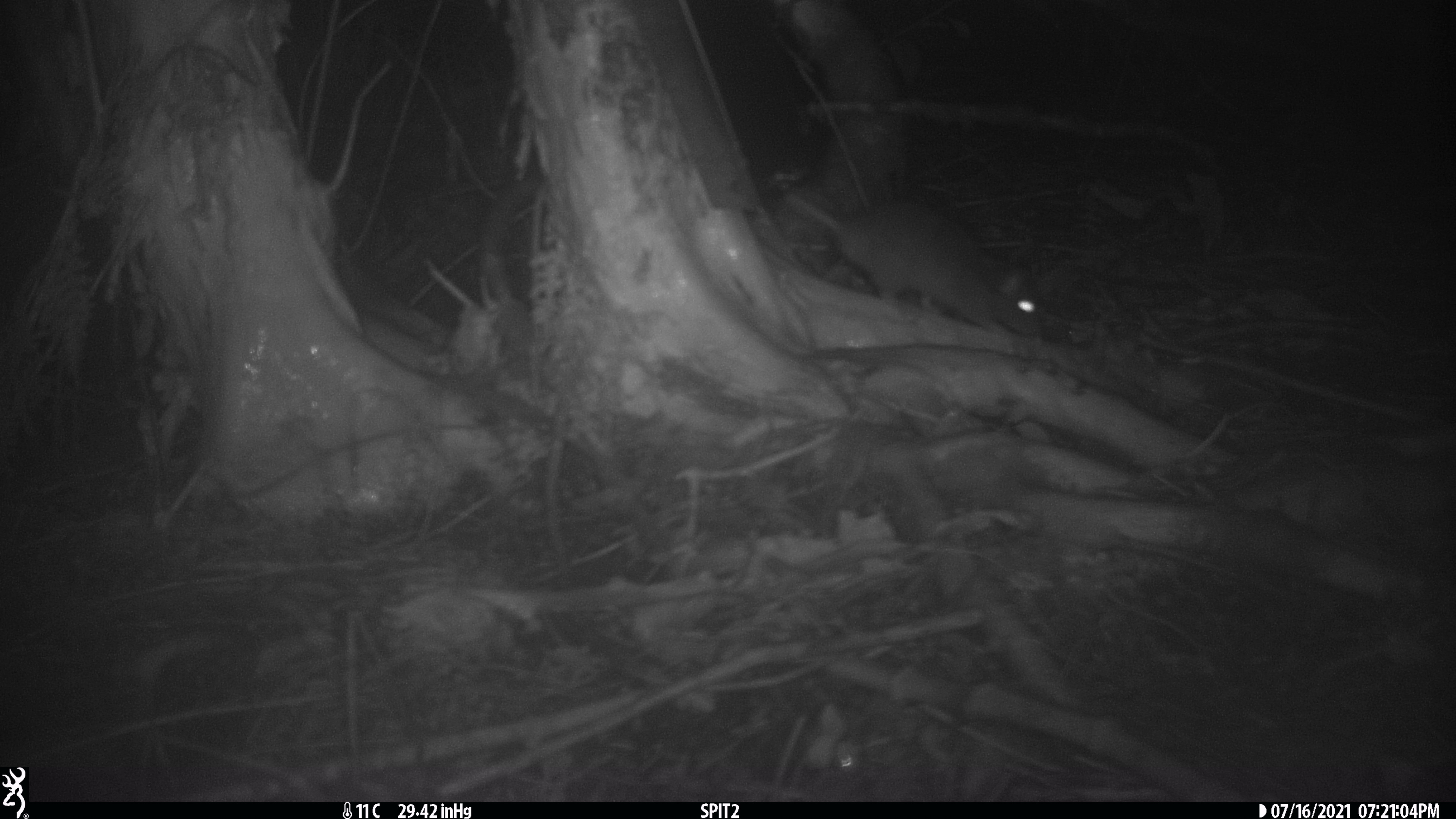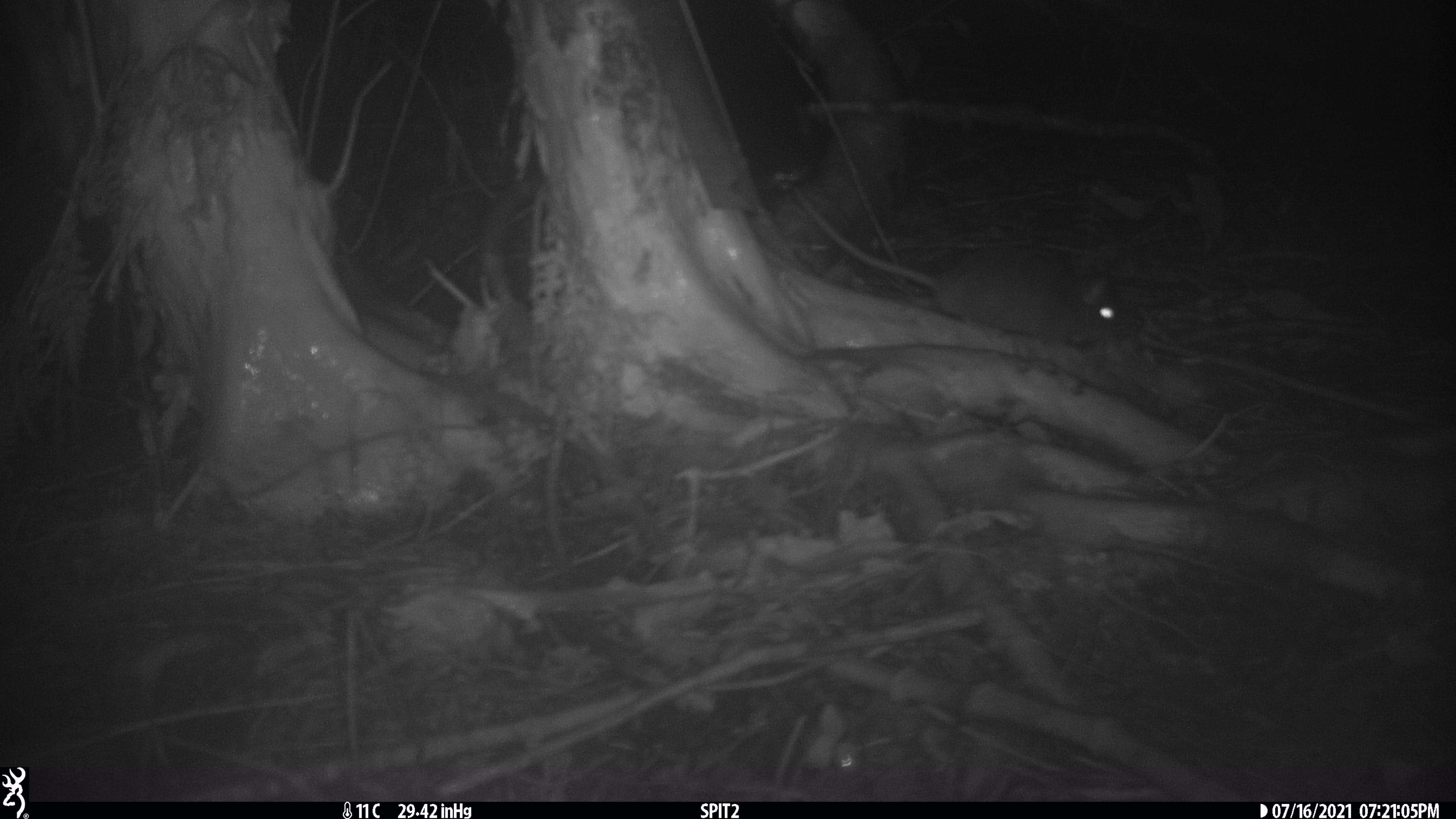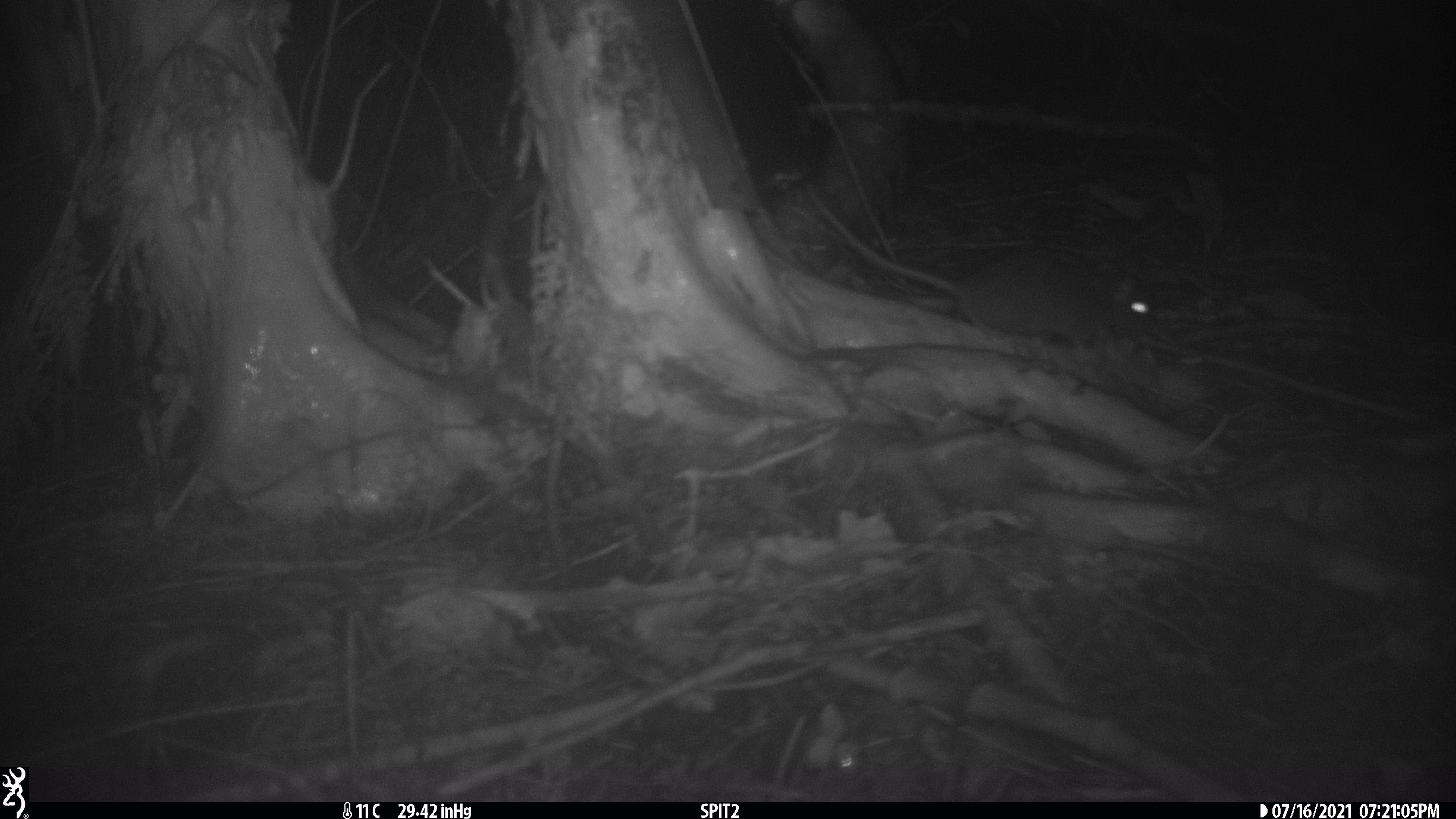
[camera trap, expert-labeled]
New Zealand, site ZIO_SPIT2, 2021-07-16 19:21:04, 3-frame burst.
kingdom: Animalia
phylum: Chordata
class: Mammalia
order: Rodentia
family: Muridae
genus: Rattus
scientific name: Rattus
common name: rat